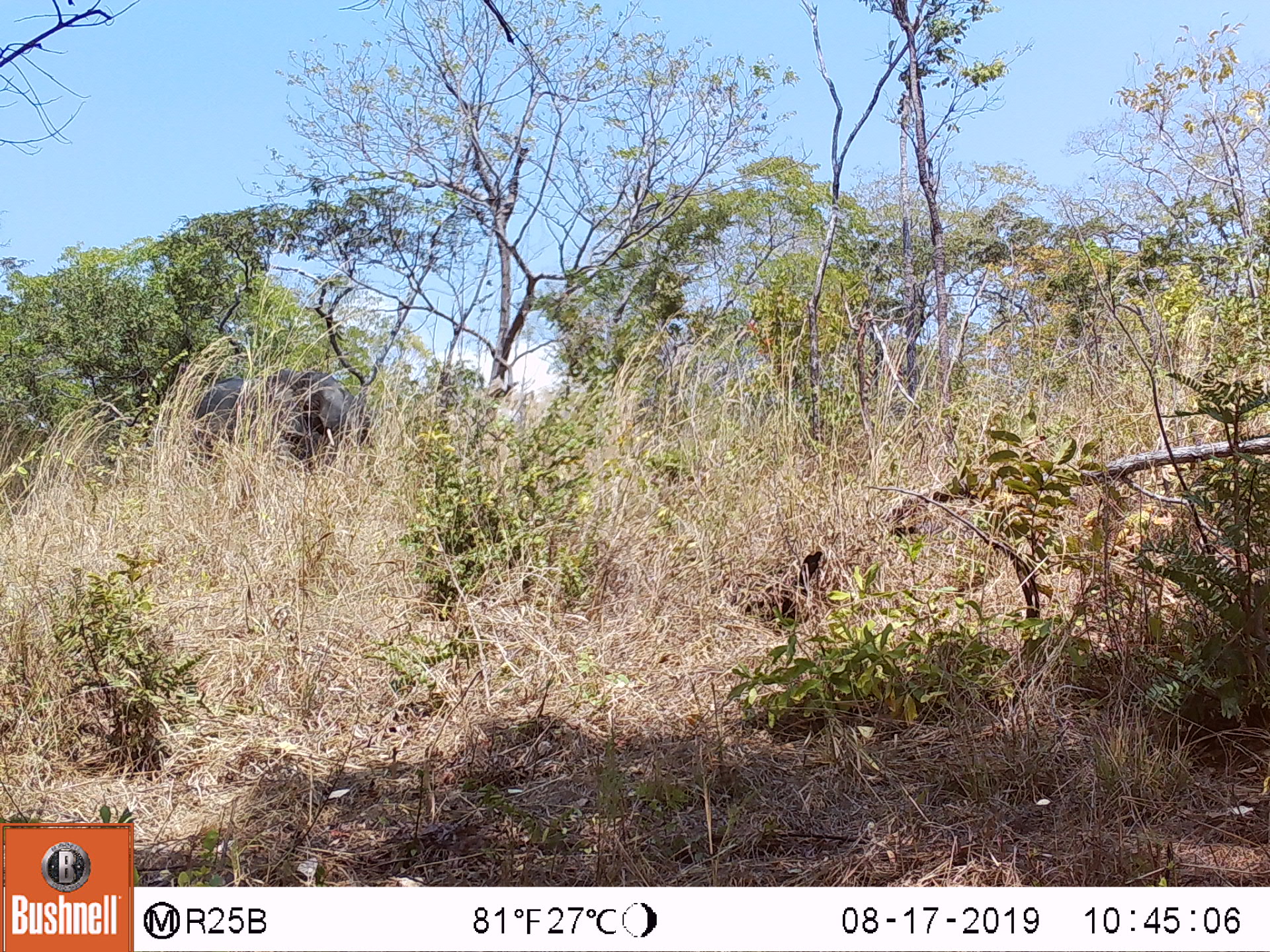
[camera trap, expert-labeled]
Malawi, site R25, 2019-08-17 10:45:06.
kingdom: Animalia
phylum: Chordata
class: Mammalia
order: Proboscidea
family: Elephantidae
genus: Loxodonta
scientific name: Loxodonta africana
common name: african savanna elephant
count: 1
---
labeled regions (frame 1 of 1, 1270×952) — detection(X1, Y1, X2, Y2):
african savanna elephant: detection(171, 357, 368, 489)